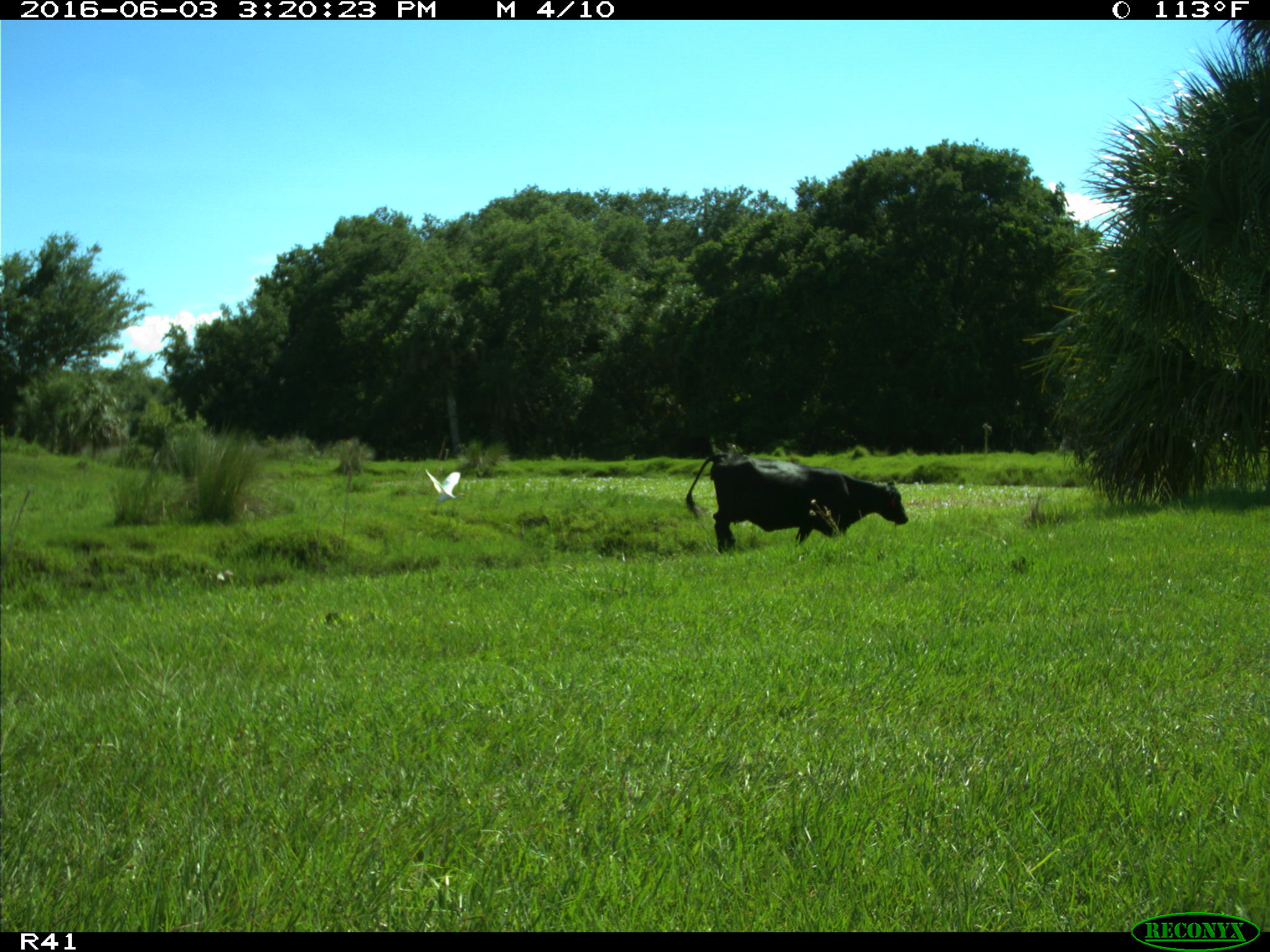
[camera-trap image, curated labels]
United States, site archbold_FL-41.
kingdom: Animalia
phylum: Chordata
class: Mammalia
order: Artiodactyla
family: Bovidae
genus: Bos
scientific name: Bos taurus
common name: domestic cow